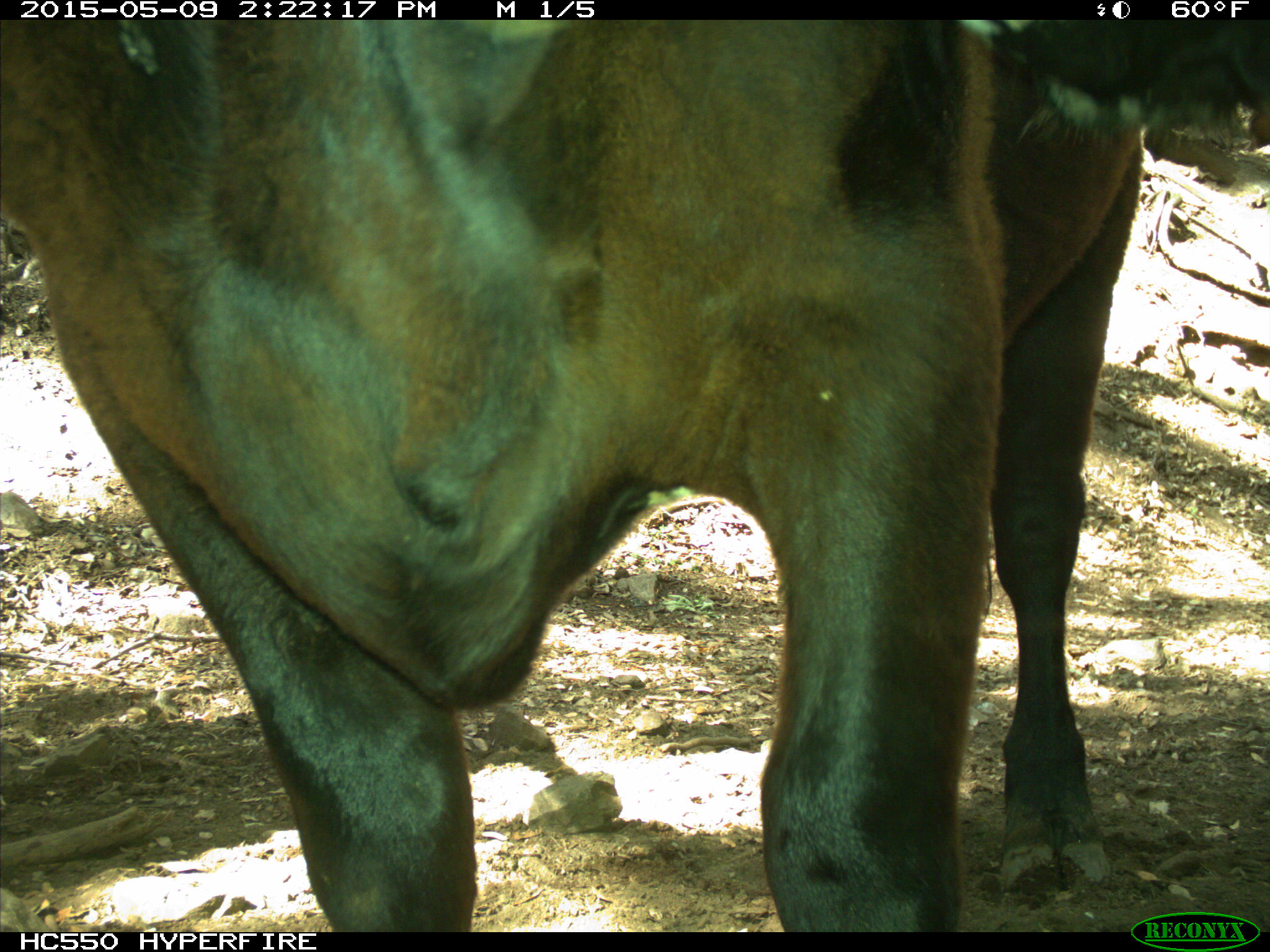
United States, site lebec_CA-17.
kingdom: Animalia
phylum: Chordata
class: Mammalia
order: Artiodactyla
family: Bovidae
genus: Bos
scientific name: Bos taurus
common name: domestic cow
Bos taurus (domestic cow).